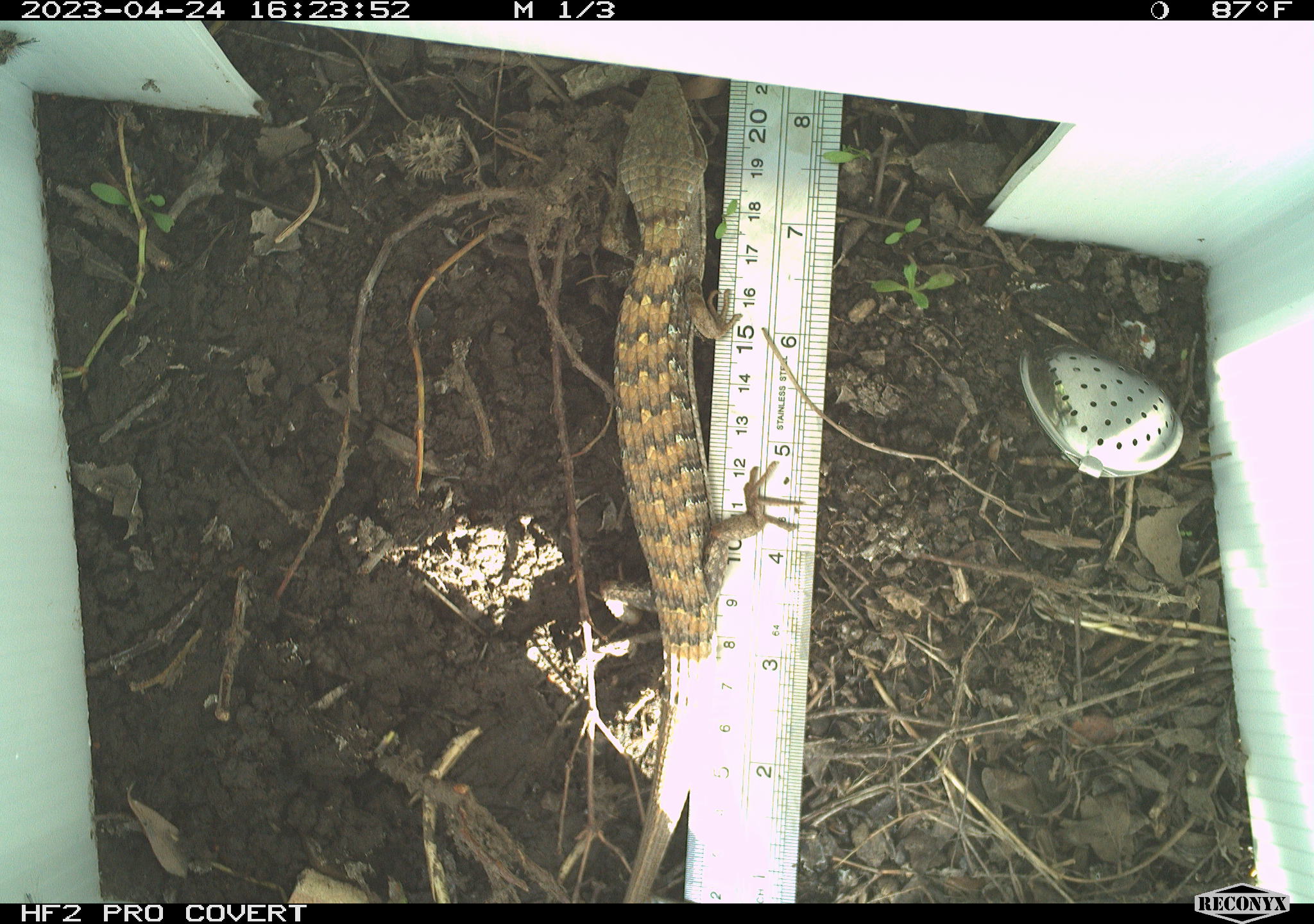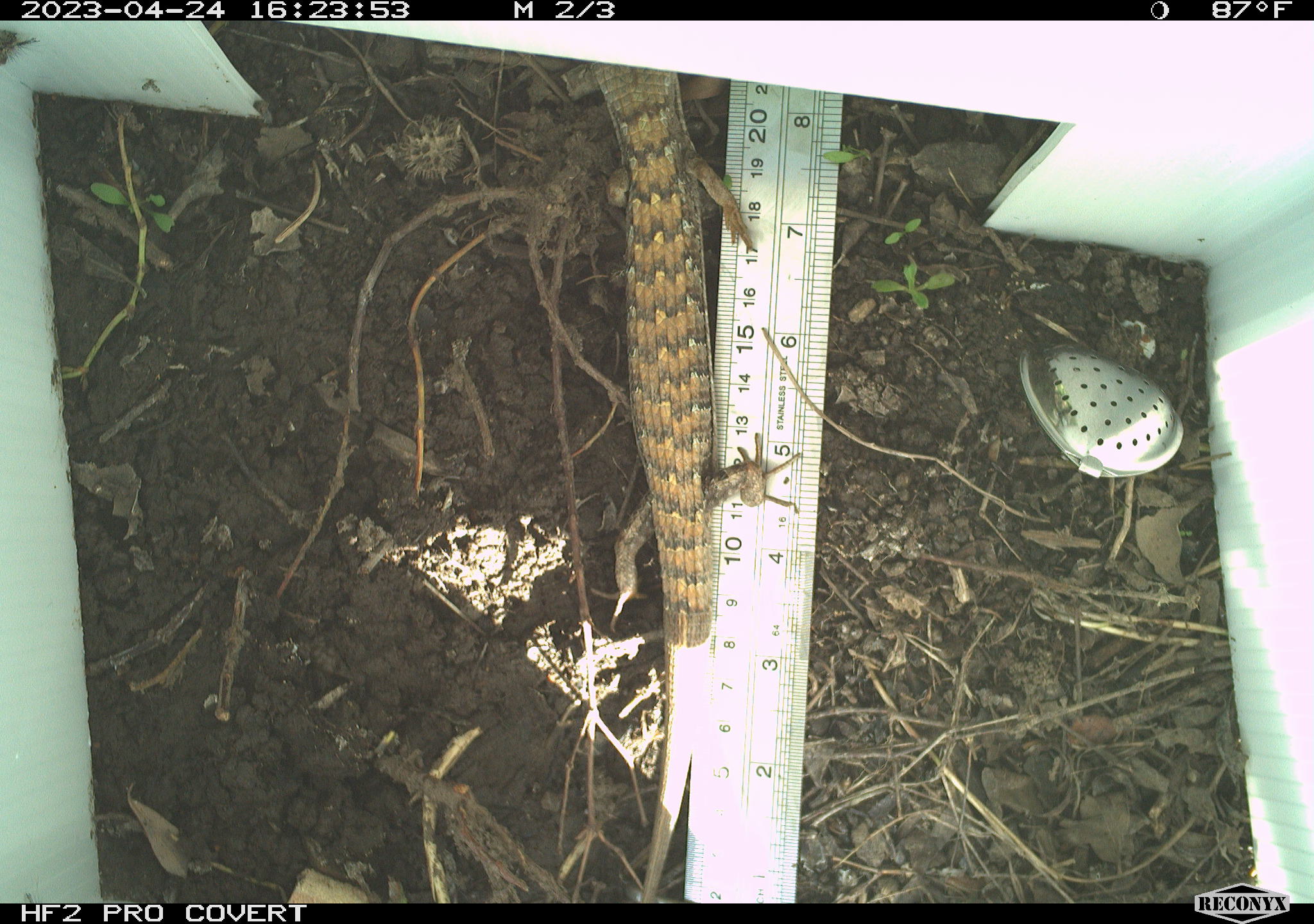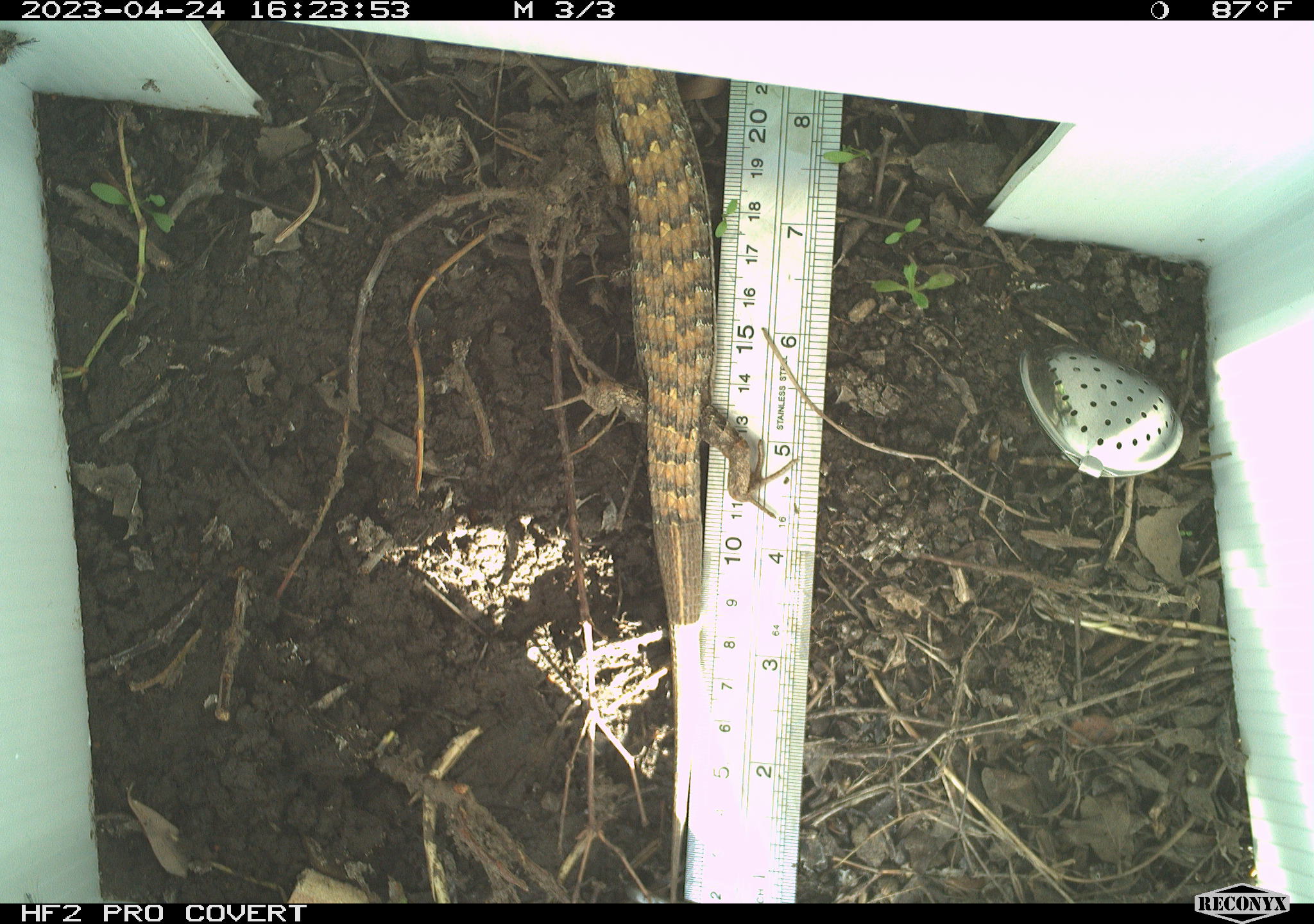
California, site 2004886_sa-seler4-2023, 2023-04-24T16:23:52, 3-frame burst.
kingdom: Animalia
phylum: Chordata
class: Reptilia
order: Squamata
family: Anguidae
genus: Elgaria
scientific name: Elgaria multicarinata webbii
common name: san diego alligator lizard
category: woodland alligator lizard